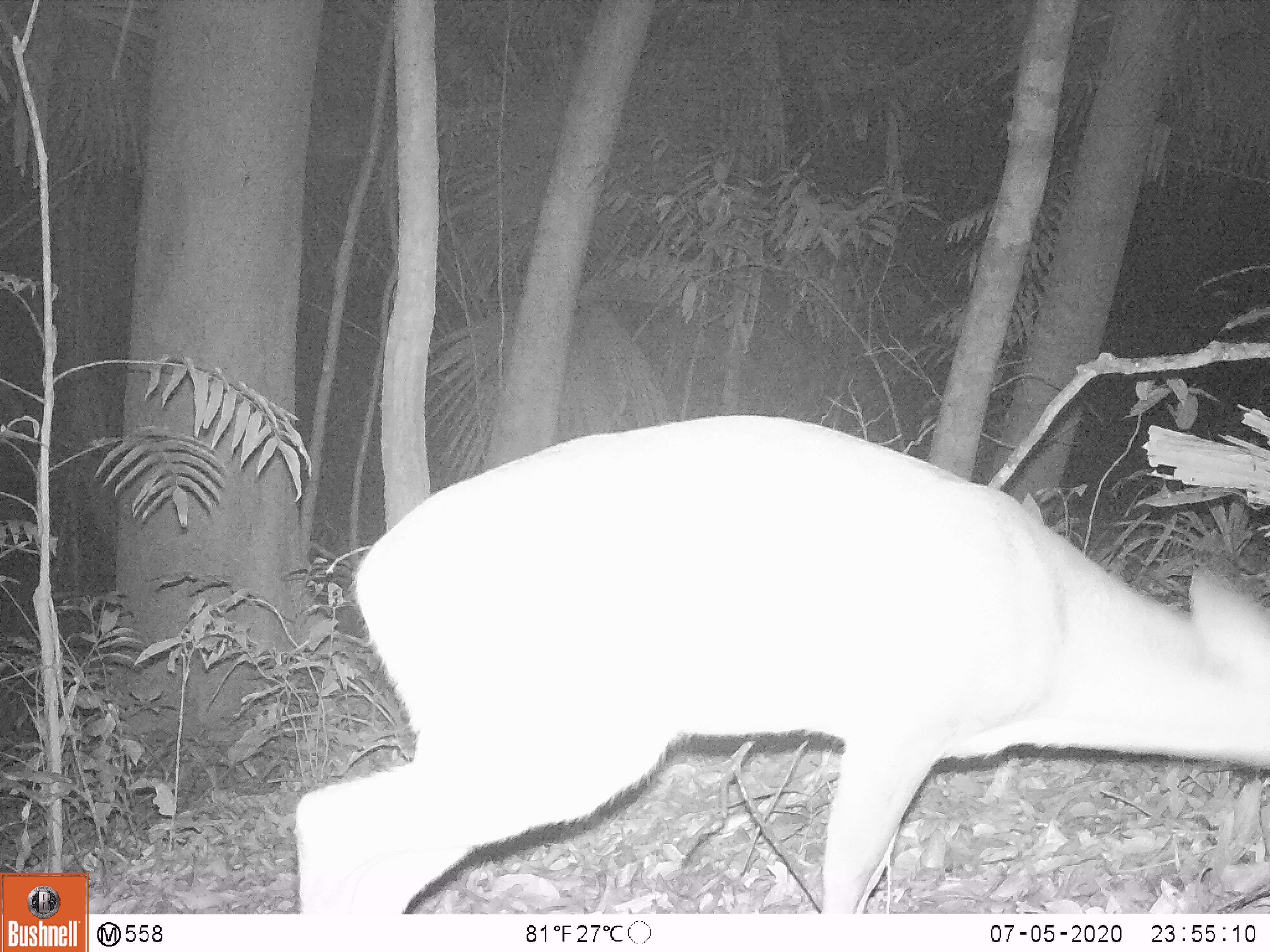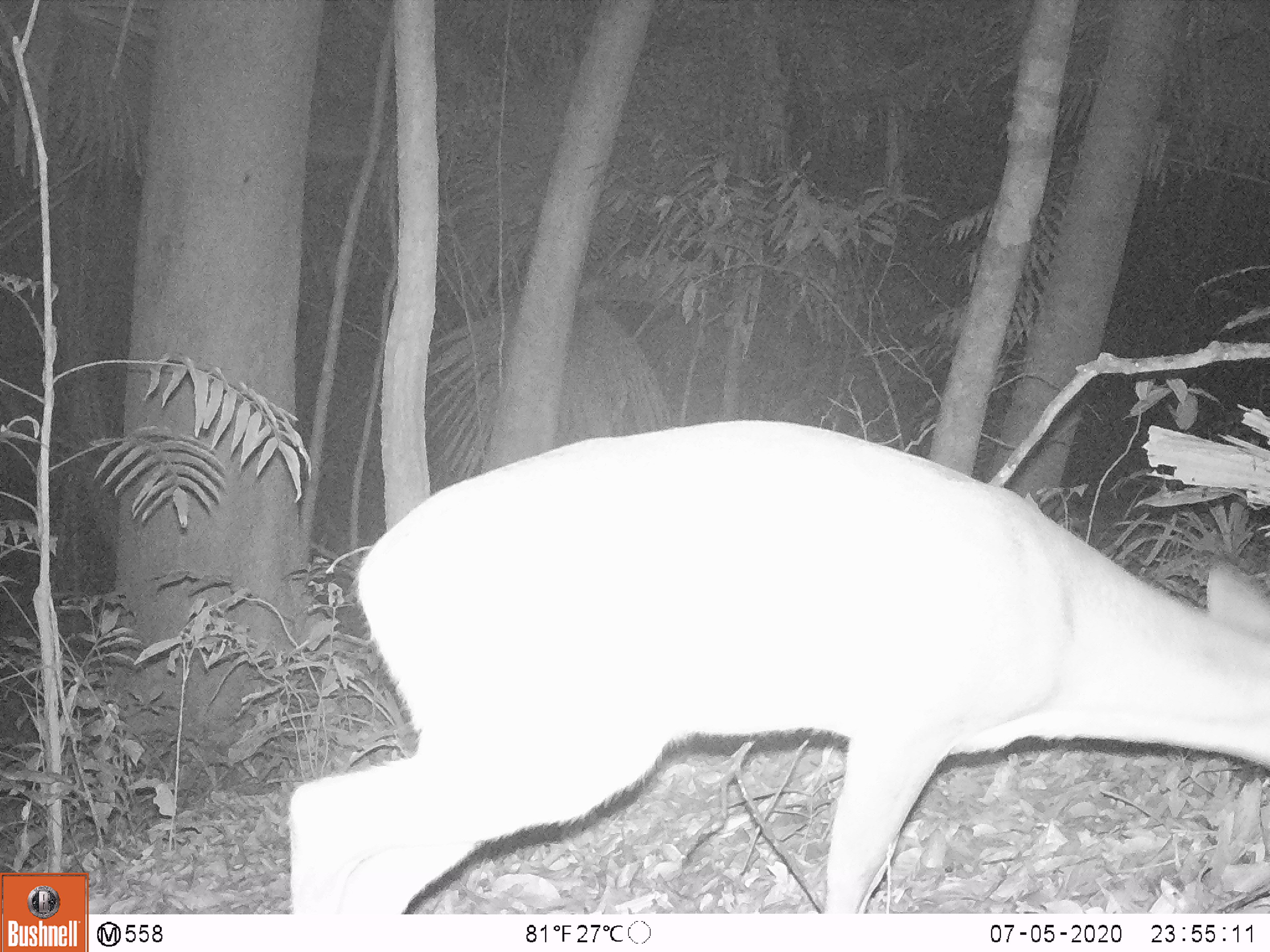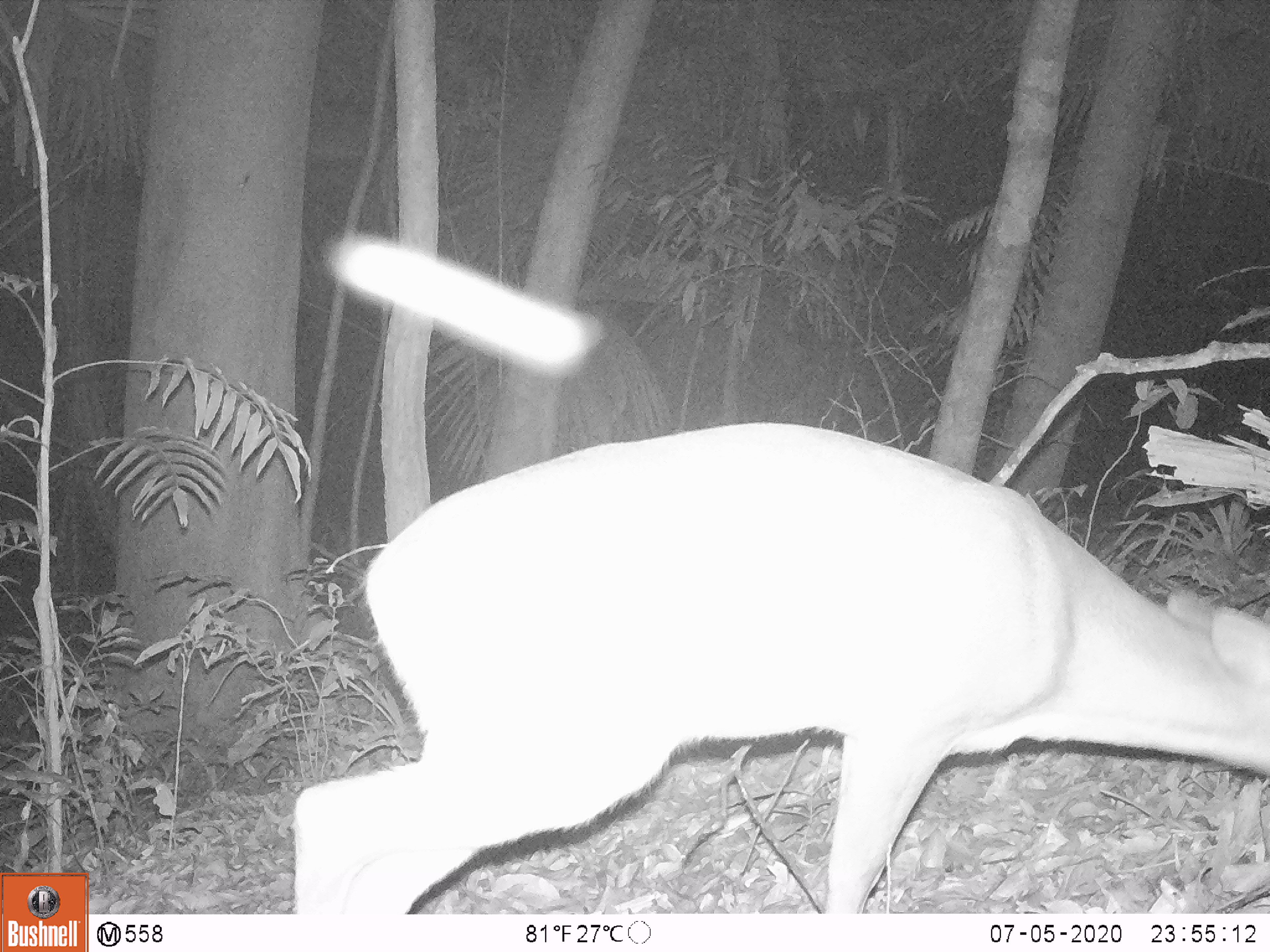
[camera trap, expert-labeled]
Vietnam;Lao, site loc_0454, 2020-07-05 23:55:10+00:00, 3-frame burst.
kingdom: Animalia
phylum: Chordata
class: Mammalia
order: Artiodactyla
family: Cervidae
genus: Muntiacus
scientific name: Muntiacus vuquangensis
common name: large-antlered muntjac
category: large antlered muntjac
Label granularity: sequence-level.